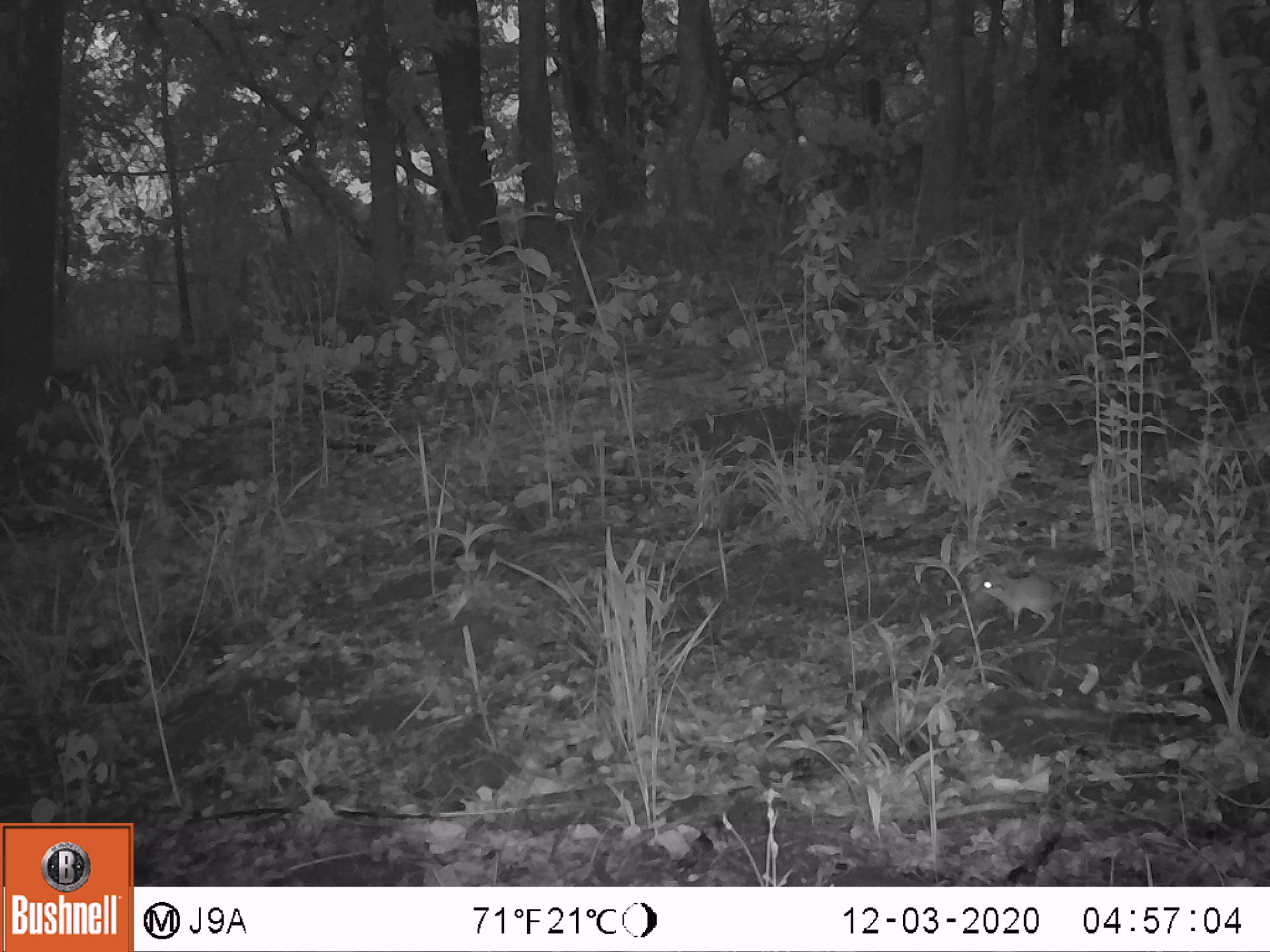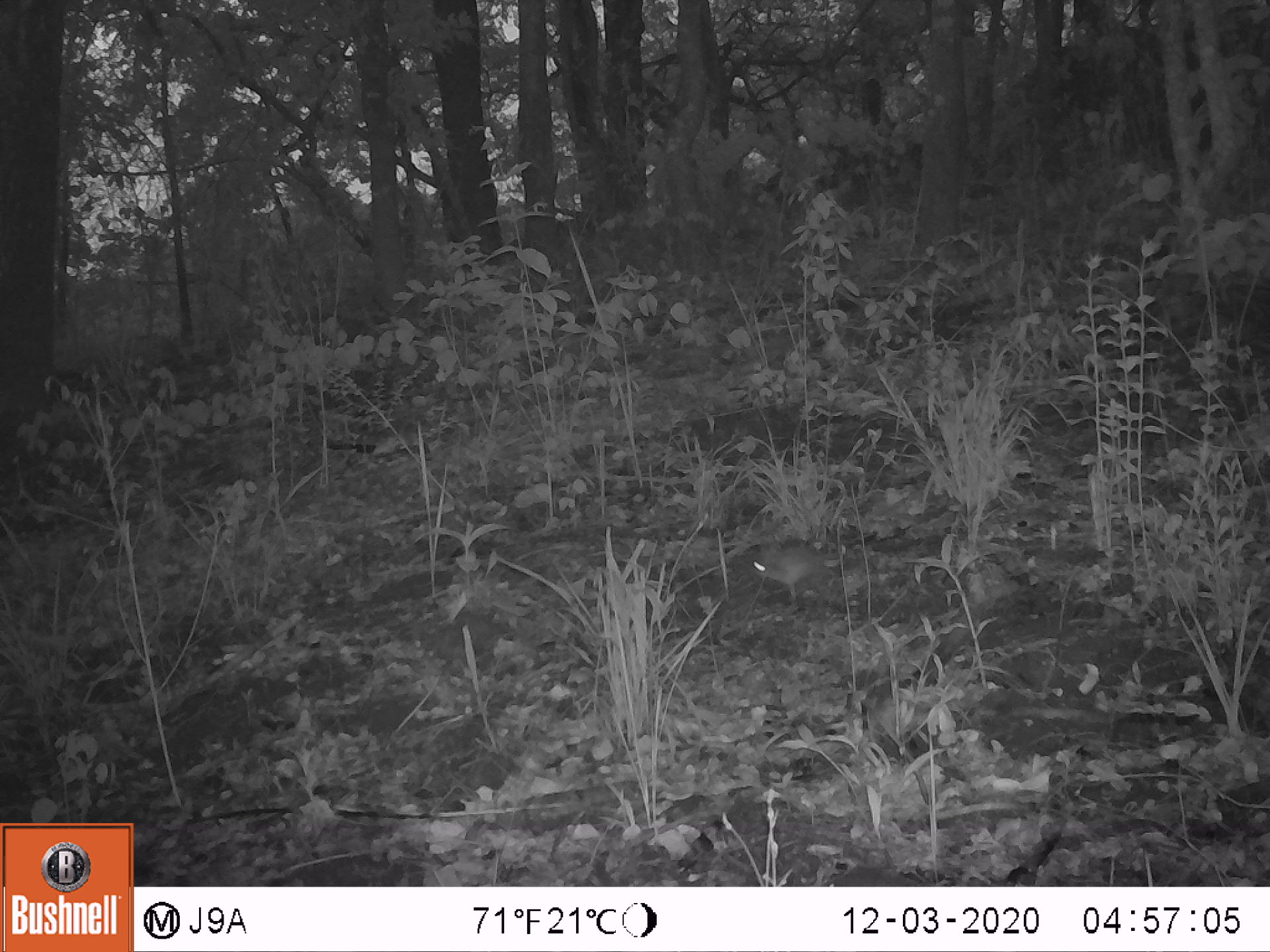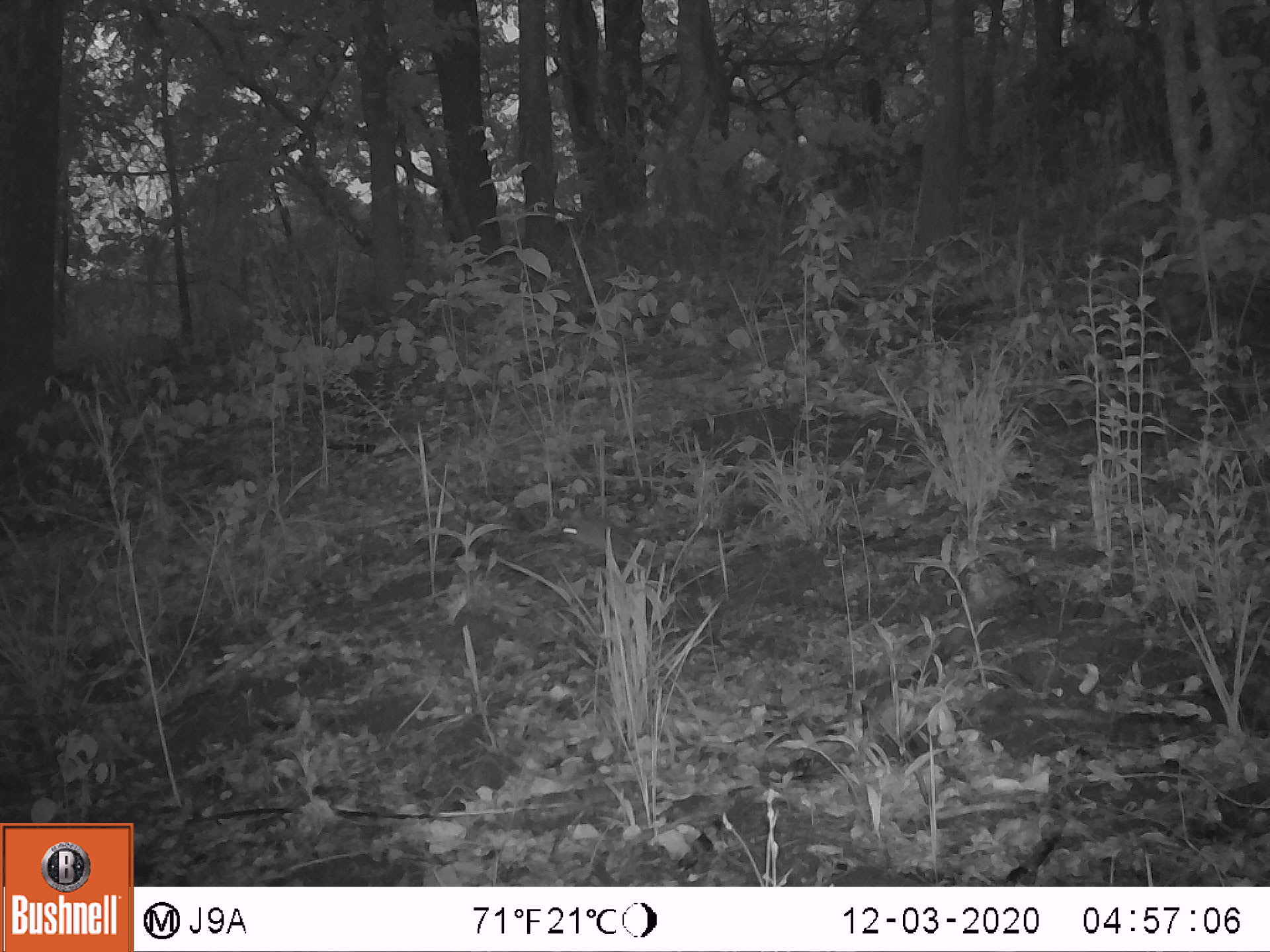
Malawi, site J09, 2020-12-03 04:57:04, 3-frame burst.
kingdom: Animalia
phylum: Chordata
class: Mammalia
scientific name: Mammalia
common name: small mammal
Small mammal (Mammalia), count 1.